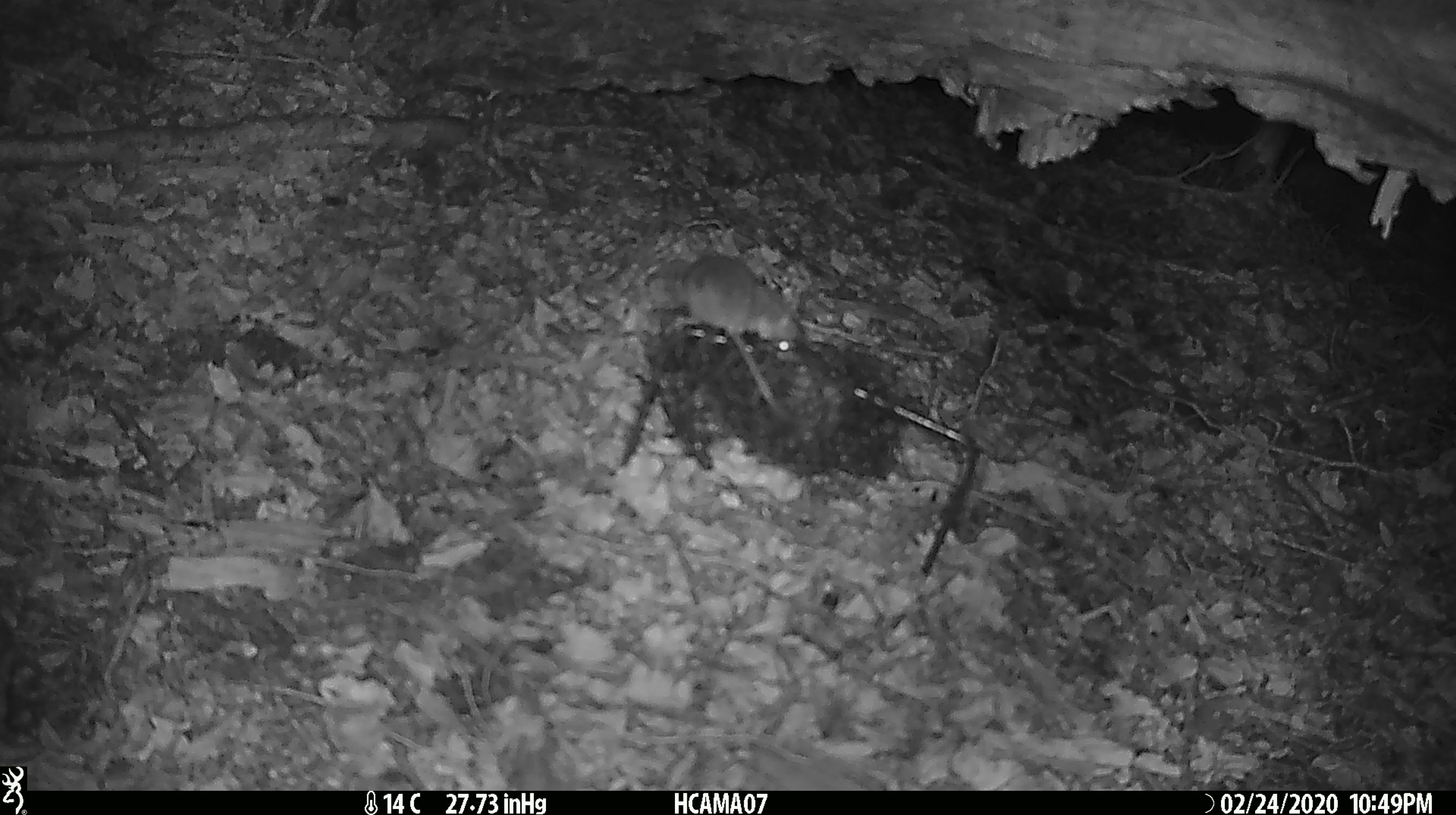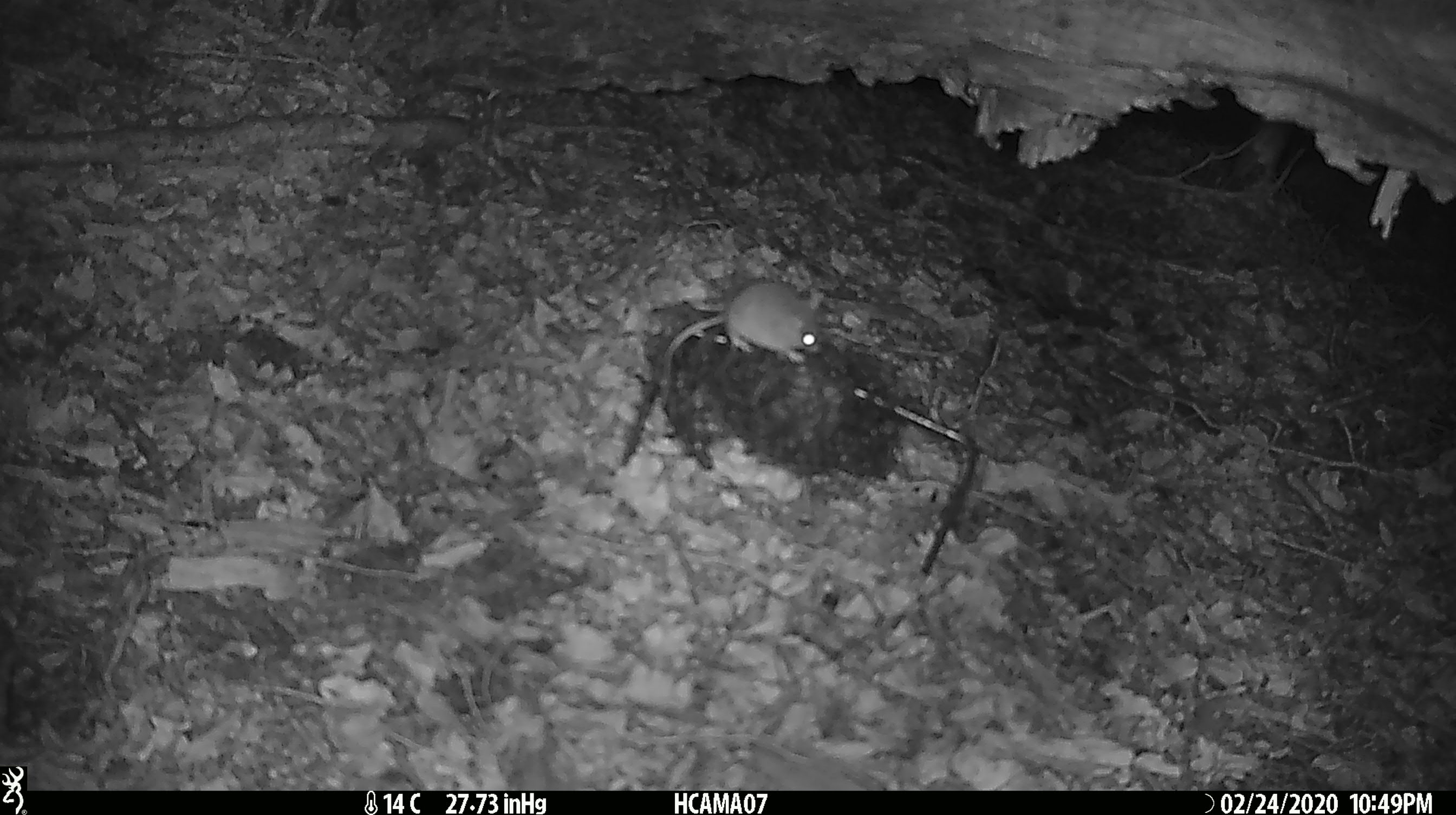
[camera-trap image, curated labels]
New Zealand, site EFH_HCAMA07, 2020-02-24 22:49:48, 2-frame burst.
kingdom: Animalia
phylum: Chordata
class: Mammalia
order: Rodentia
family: Muridae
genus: Mus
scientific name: Mus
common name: mouse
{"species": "mouse (Mus)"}